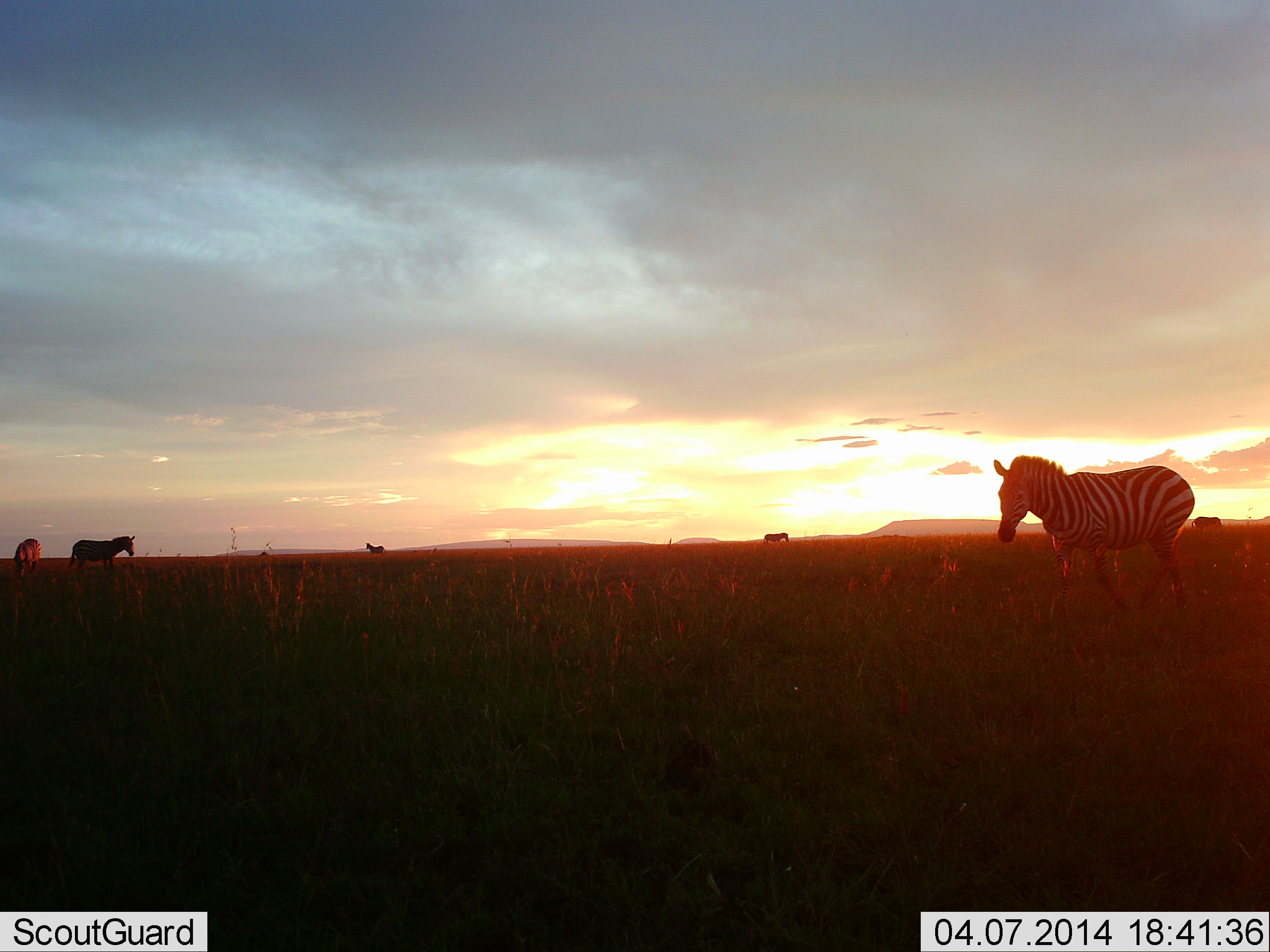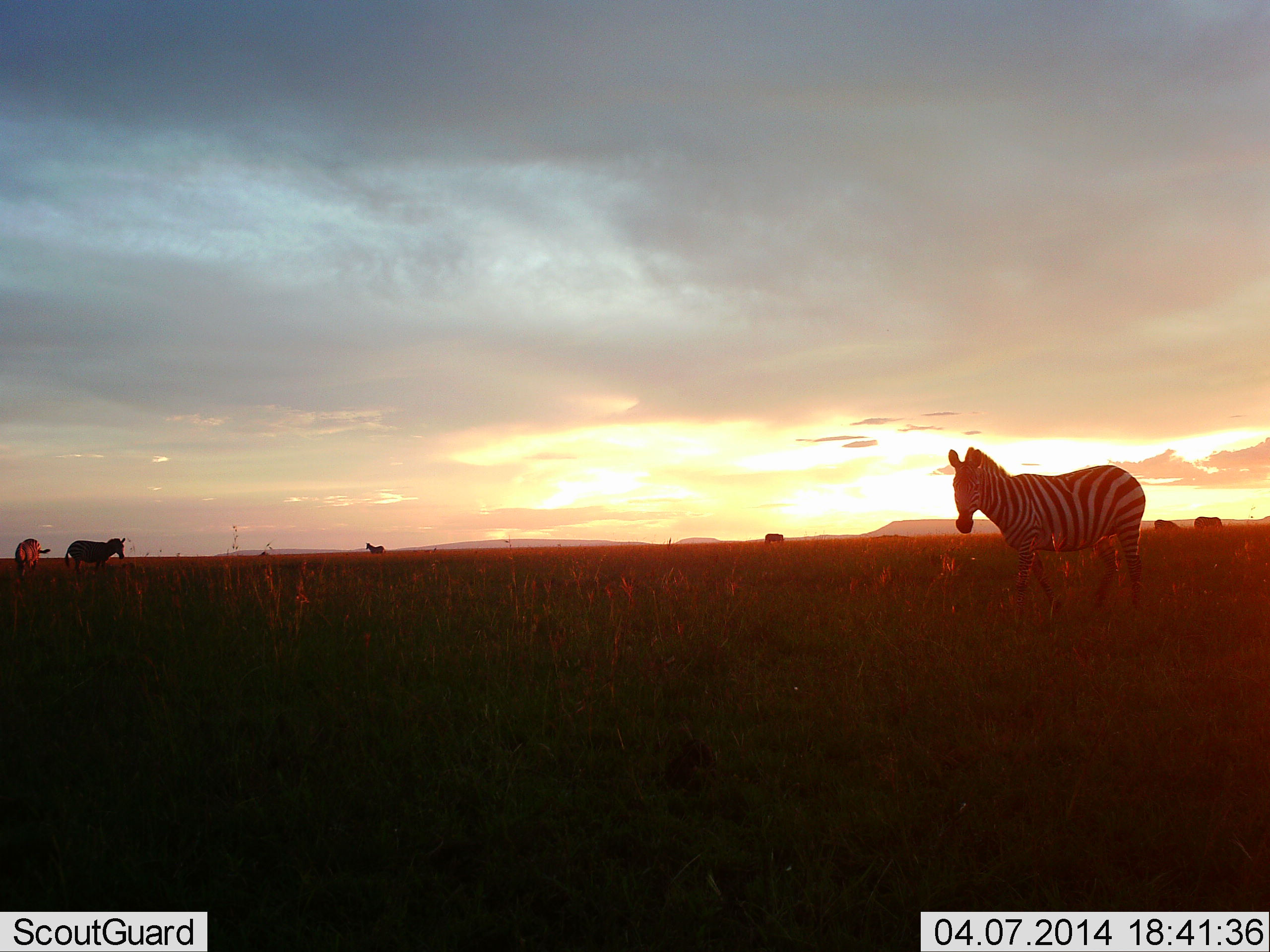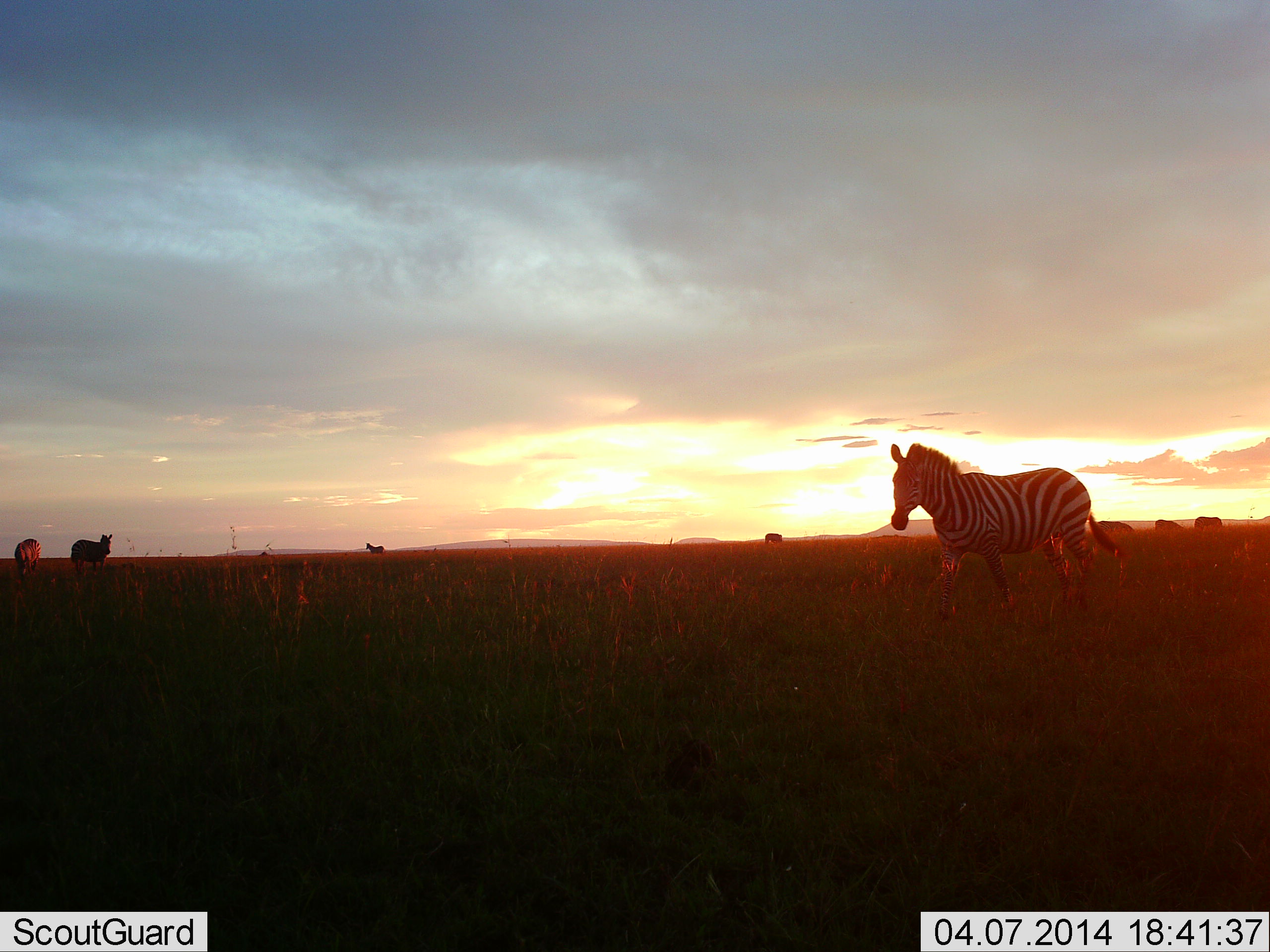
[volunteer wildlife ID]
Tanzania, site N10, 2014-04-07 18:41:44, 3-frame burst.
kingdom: Animalia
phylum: Chordata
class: Mammalia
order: Perissodactyla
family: Equidae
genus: Equus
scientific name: Equus quagga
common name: plains zebra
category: zebra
Zebra (plains zebra) (Equus quagga), count 7. Behavior (volunteer vote fractions): standing 70%, resting 0%, moving 50%, interacting 0%. Young present (vote fraction): 0%. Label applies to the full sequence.